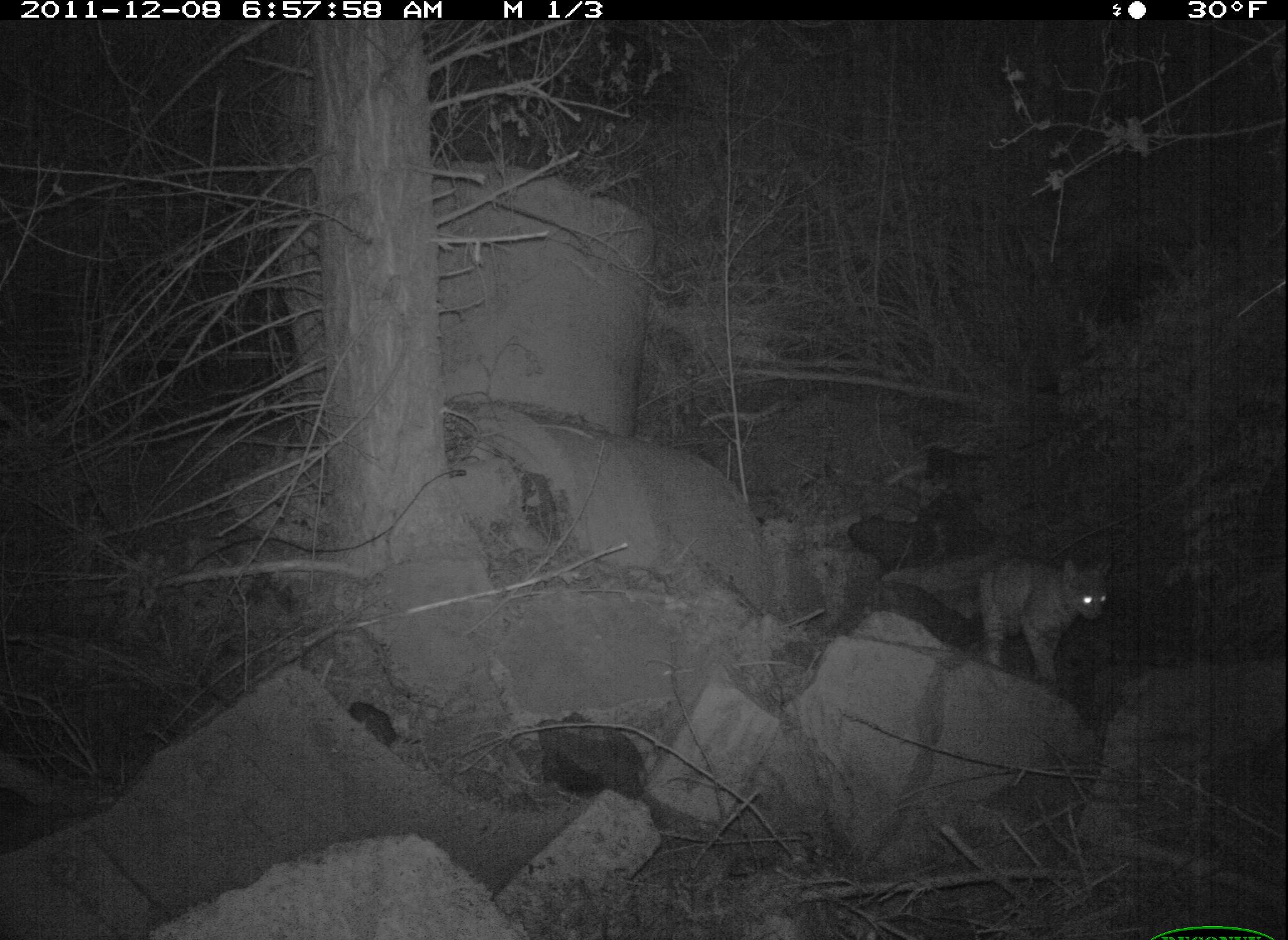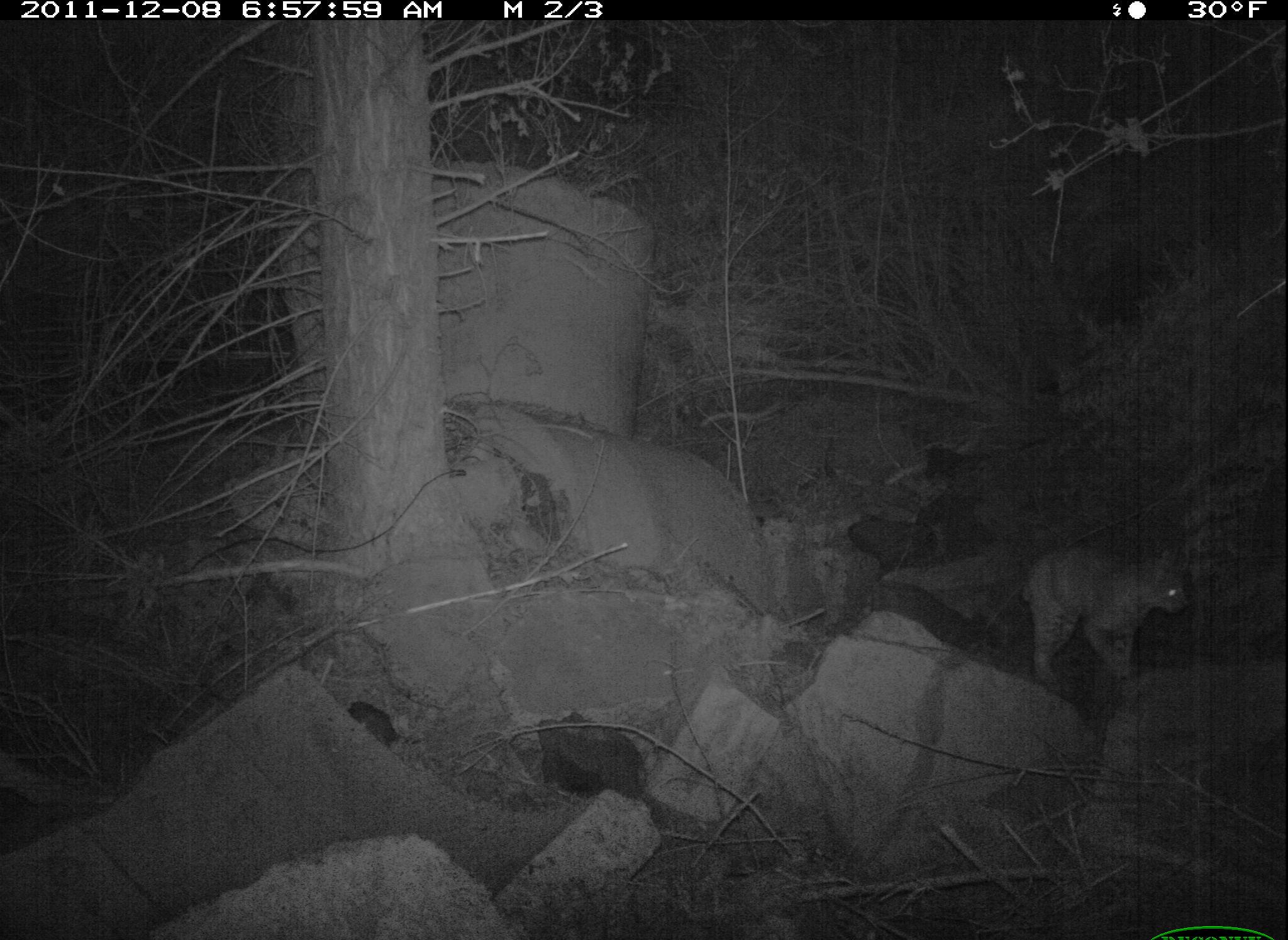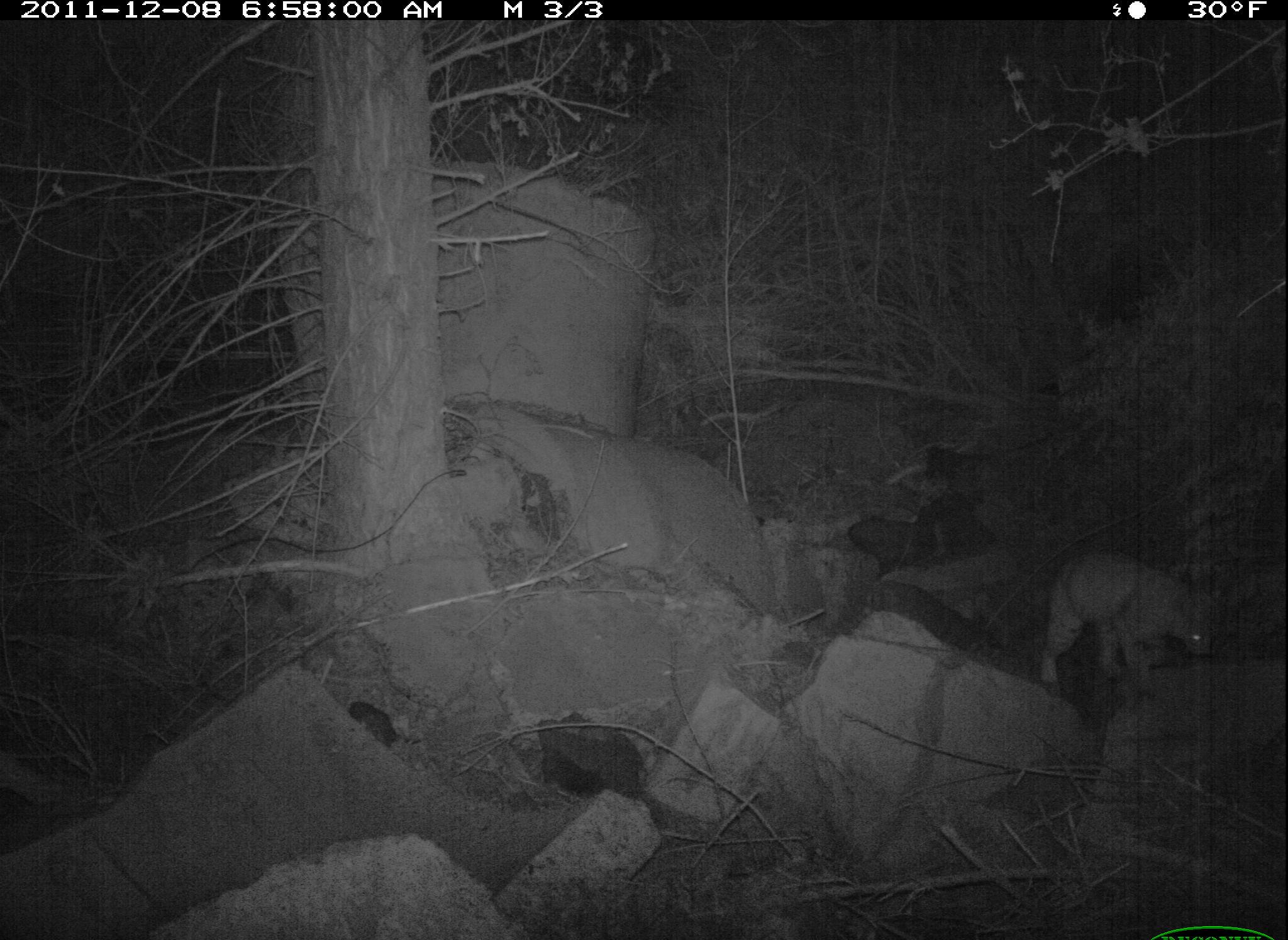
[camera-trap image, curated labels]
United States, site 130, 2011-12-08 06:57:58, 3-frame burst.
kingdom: Animalia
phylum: Chordata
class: Mammalia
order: Carnivora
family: Felidae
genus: Lynx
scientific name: Lynx rufus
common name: bobcat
Bobcat (Lynx rufus).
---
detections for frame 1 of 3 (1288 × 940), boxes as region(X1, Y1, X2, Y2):
bobcat: region(945, 526, 1129, 703)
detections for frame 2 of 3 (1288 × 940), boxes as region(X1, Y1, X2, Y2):
bobcat: region(992, 534, 1207, 706)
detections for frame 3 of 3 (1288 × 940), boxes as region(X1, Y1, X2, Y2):
bobcat: region(1018, 525, 1237, 712)